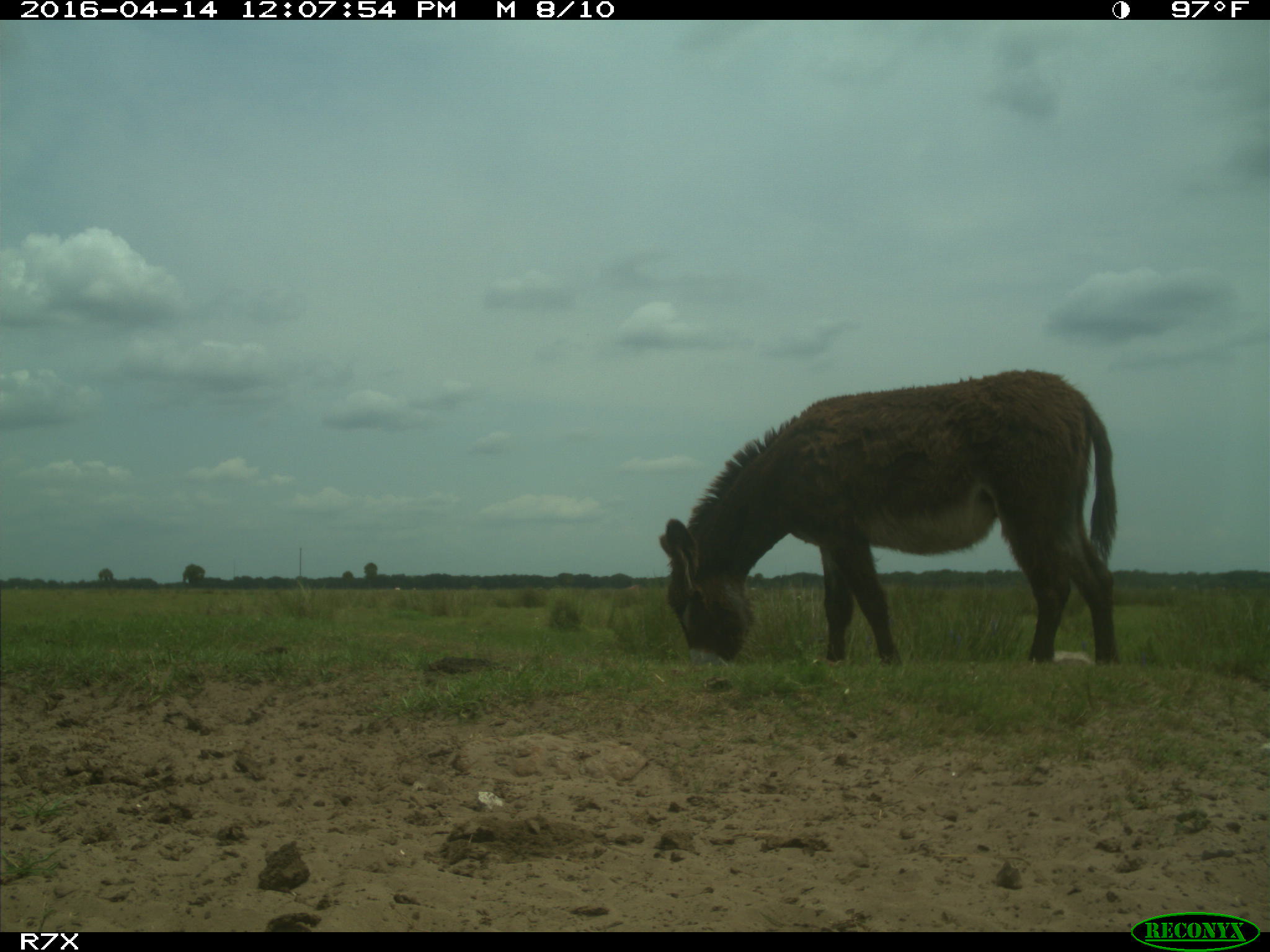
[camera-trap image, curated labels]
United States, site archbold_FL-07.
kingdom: Animalia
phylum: Chordata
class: Mammalia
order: Artiodactyla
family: Bovidae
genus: Bos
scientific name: Bos taurus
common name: domestic cow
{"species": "Bos taurus (domestic cow)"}